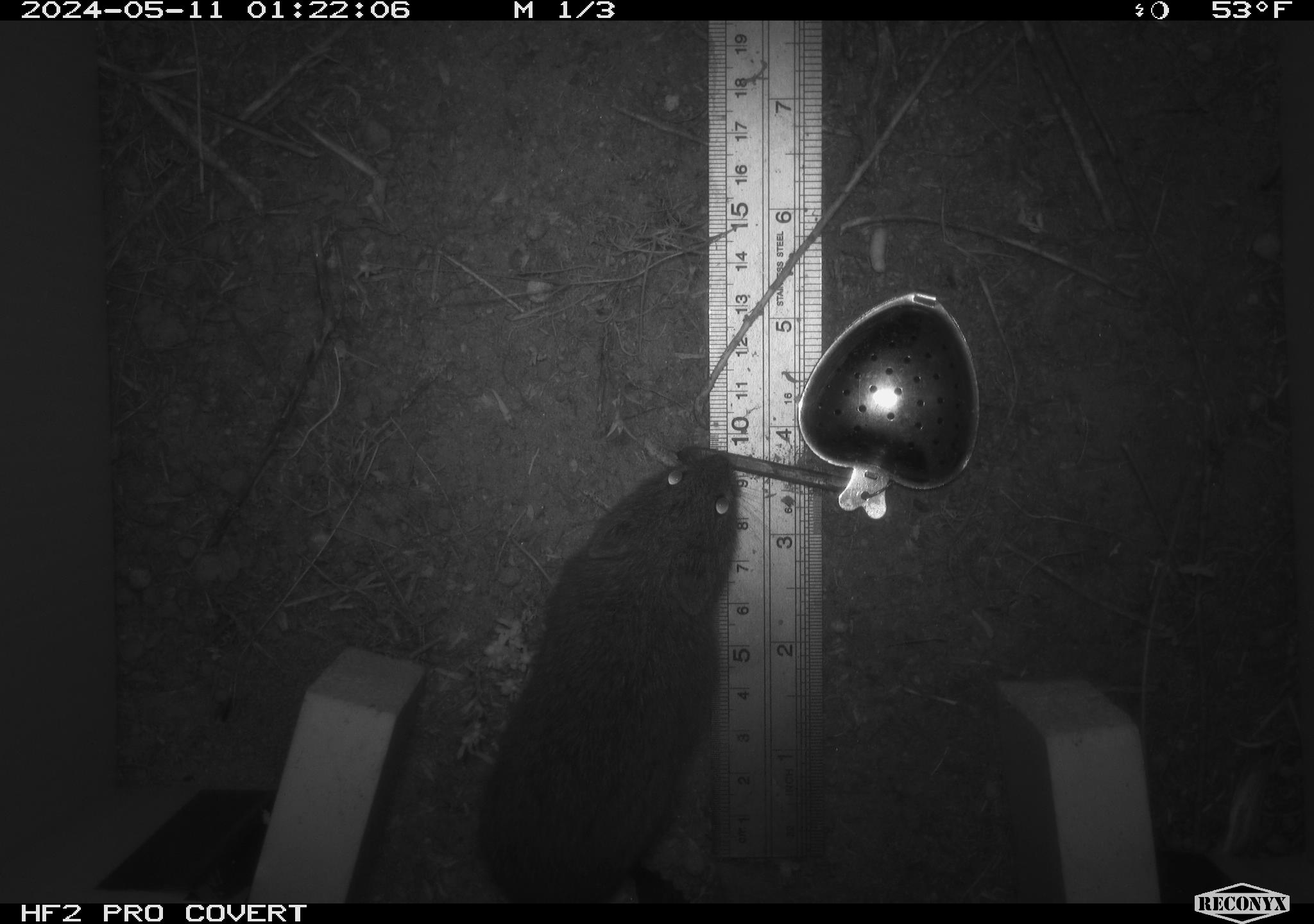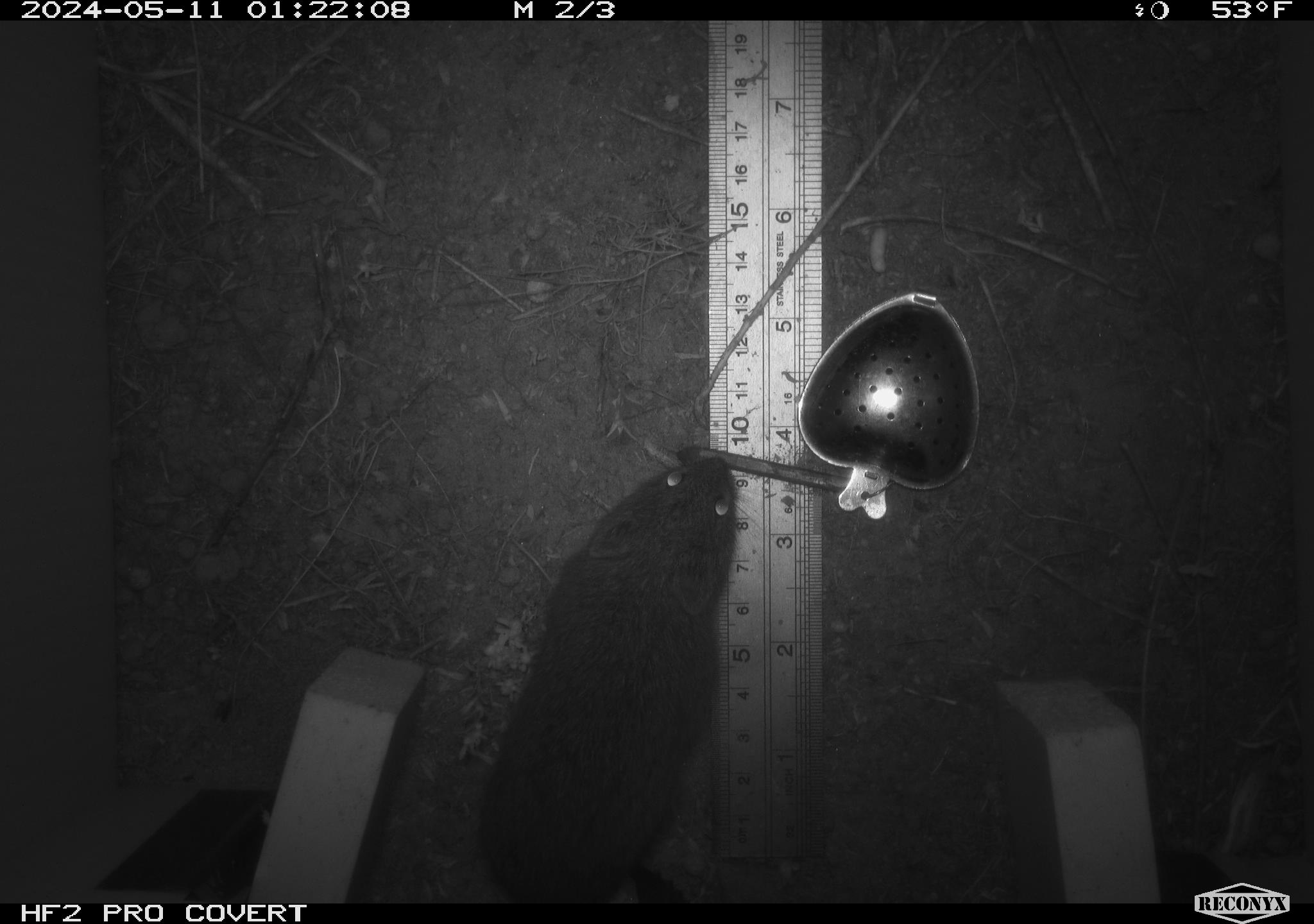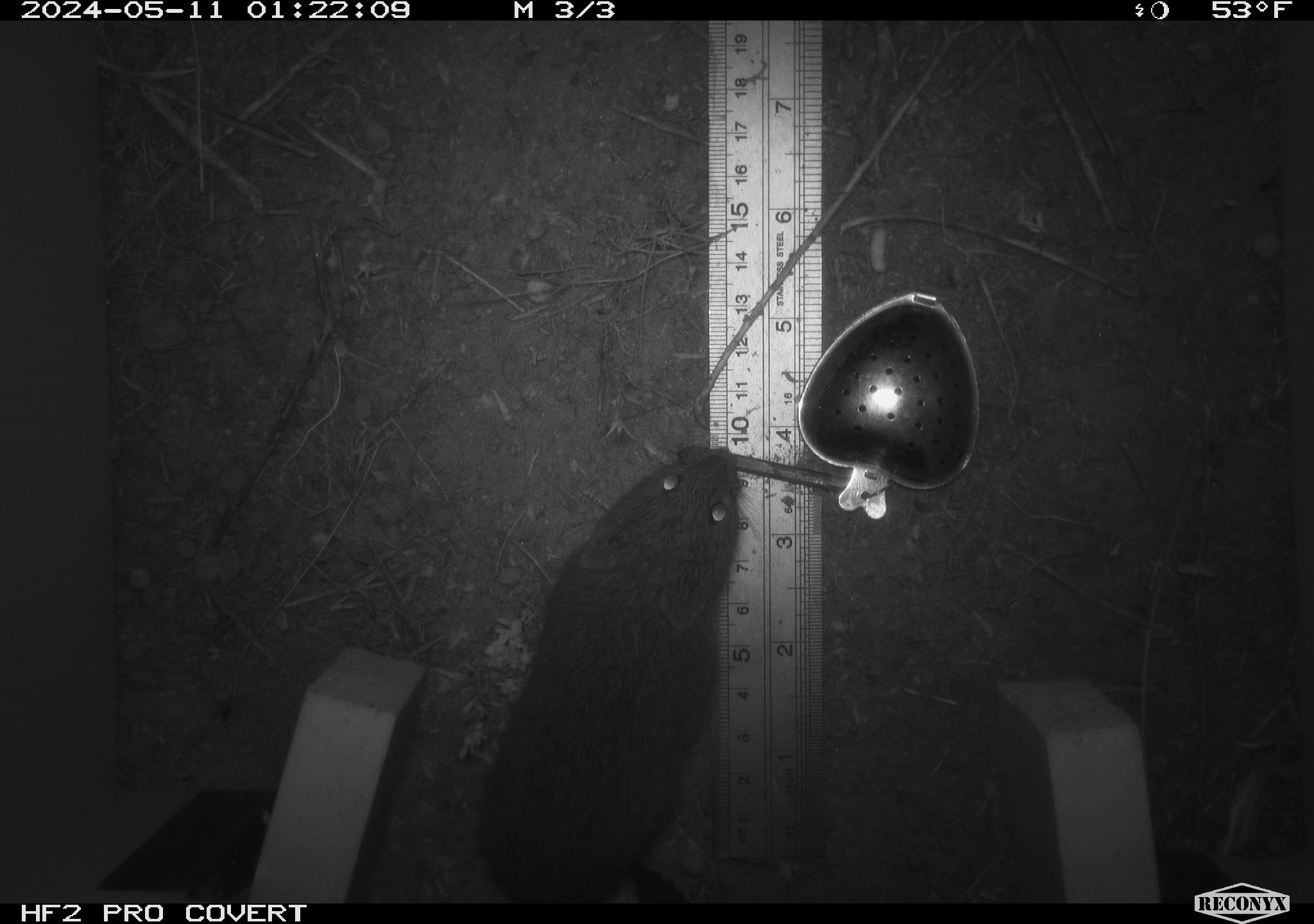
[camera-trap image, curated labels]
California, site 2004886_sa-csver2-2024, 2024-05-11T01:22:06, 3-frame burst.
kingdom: Animalia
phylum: Chordata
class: Mammalia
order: Rodentia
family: Cricetidae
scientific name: Arvicolinae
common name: voles, lemmings, and muskrats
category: arvicolinae subfamily